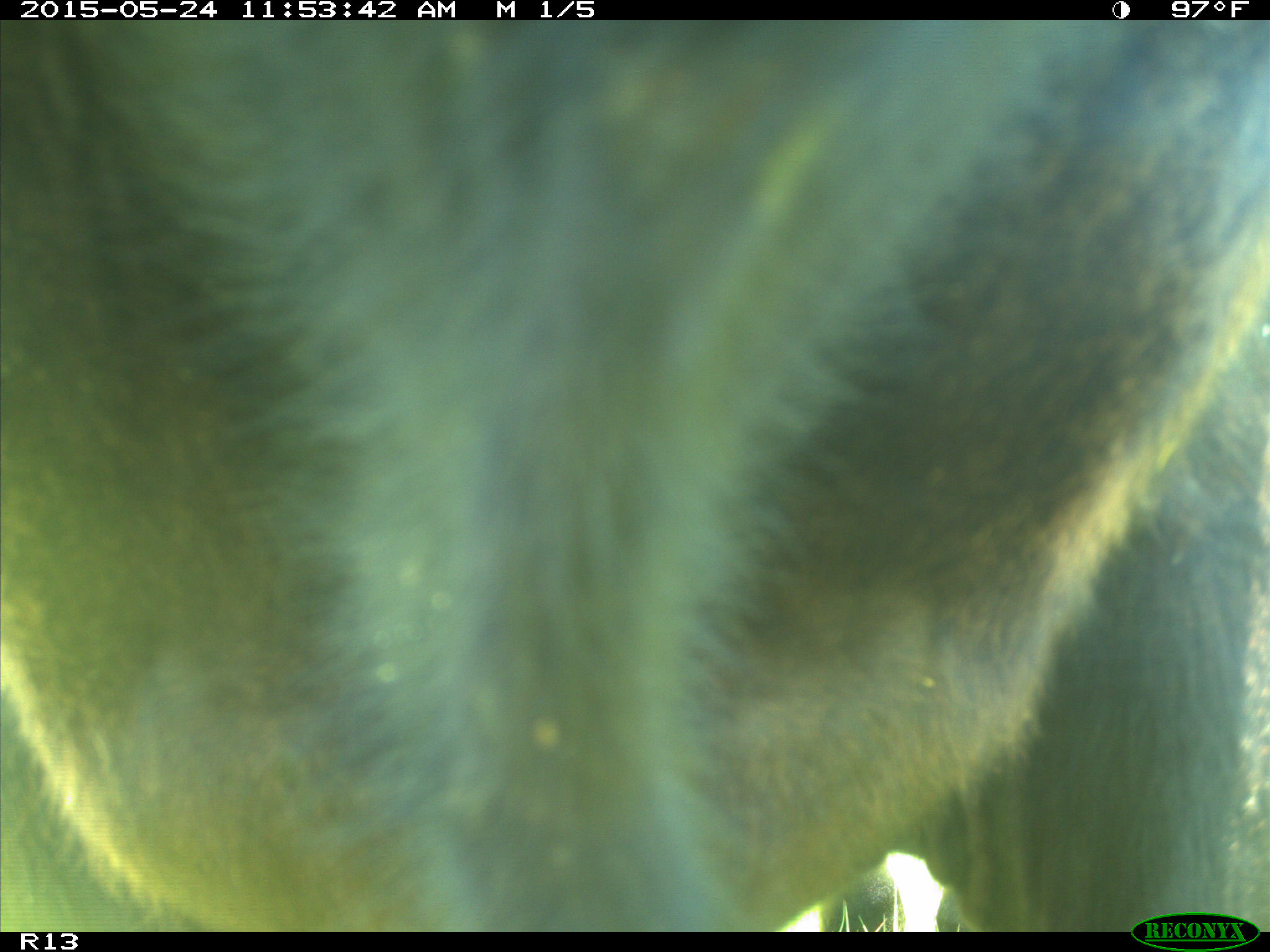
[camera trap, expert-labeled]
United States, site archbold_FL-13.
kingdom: Animalia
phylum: Chordata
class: Mammalia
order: Artiodactyla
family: Bovidae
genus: Bos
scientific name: Bos taurus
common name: domestic cow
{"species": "Bos taurus (domestic cow)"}